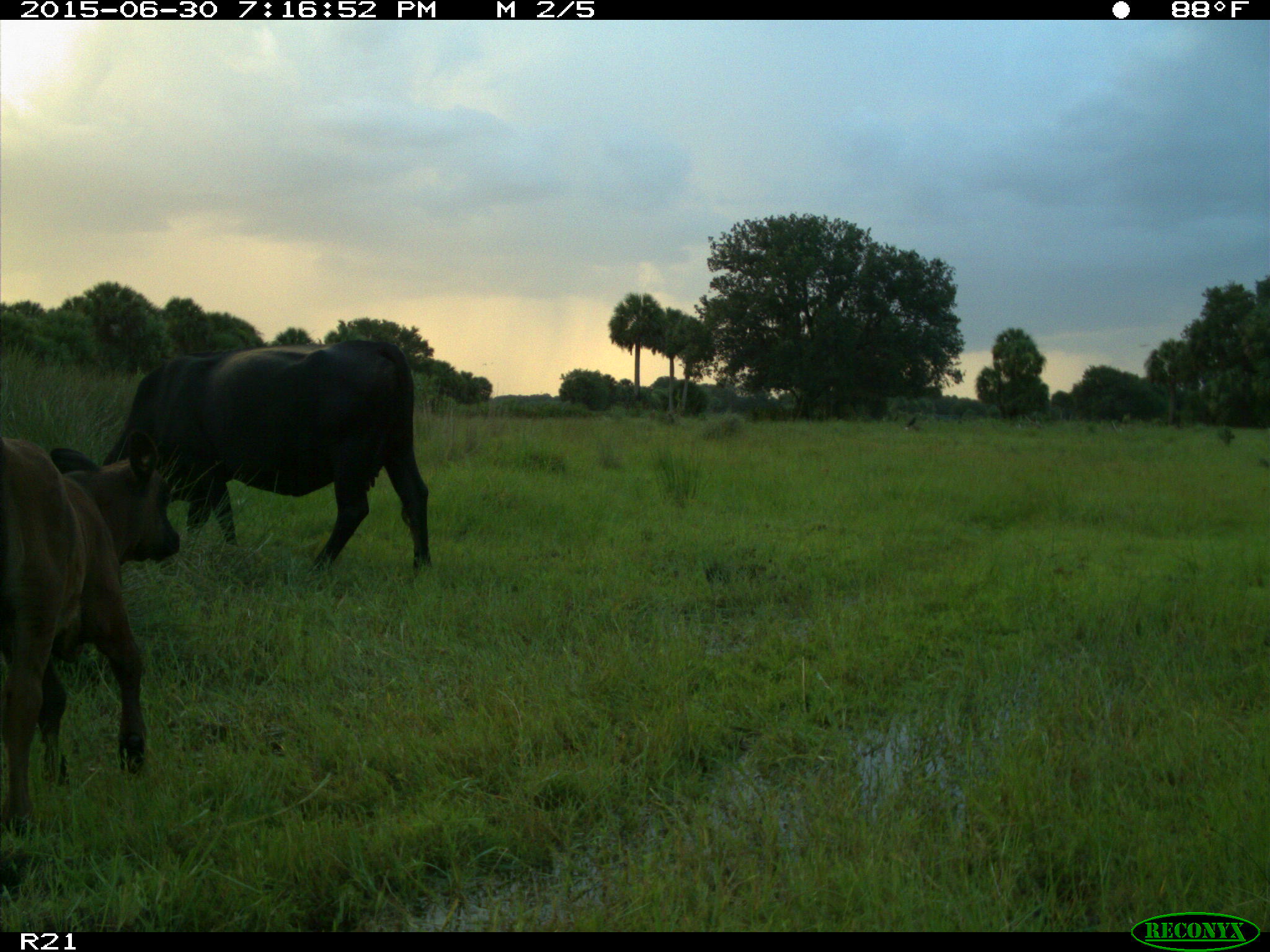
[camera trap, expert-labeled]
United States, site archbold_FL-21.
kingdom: Animalia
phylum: Chordata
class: Mammalia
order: Artiodactyla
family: Bovidae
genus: Bos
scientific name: Bos taurus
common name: domestic cow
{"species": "Bos taurus (domestic cow)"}